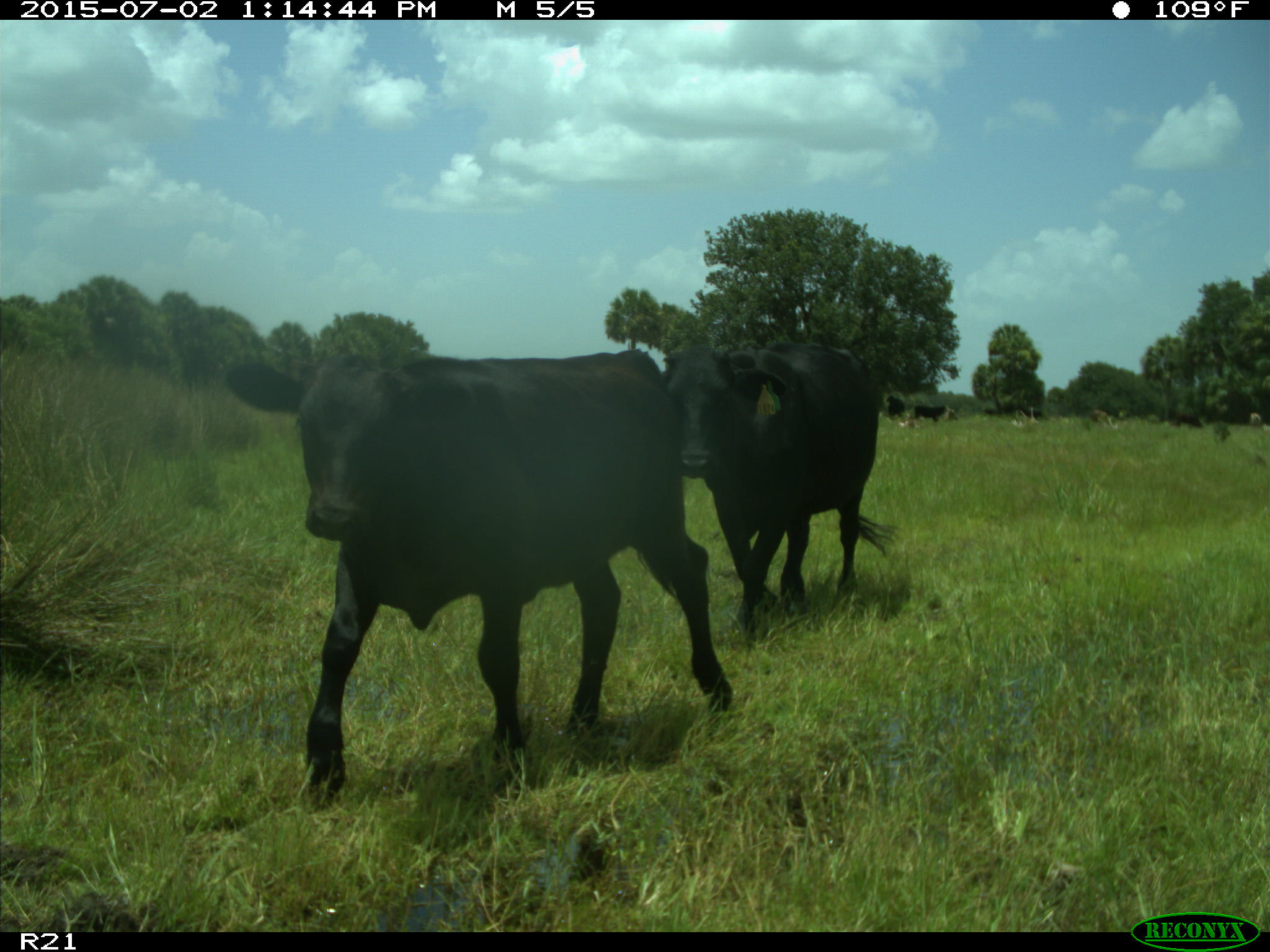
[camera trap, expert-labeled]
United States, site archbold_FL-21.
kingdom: Animalia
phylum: Chordata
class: Mammalia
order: Artiodactyla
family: Bovidae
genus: Bos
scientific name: Bos taurus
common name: domestic cow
Bos taurus (domestic cow).